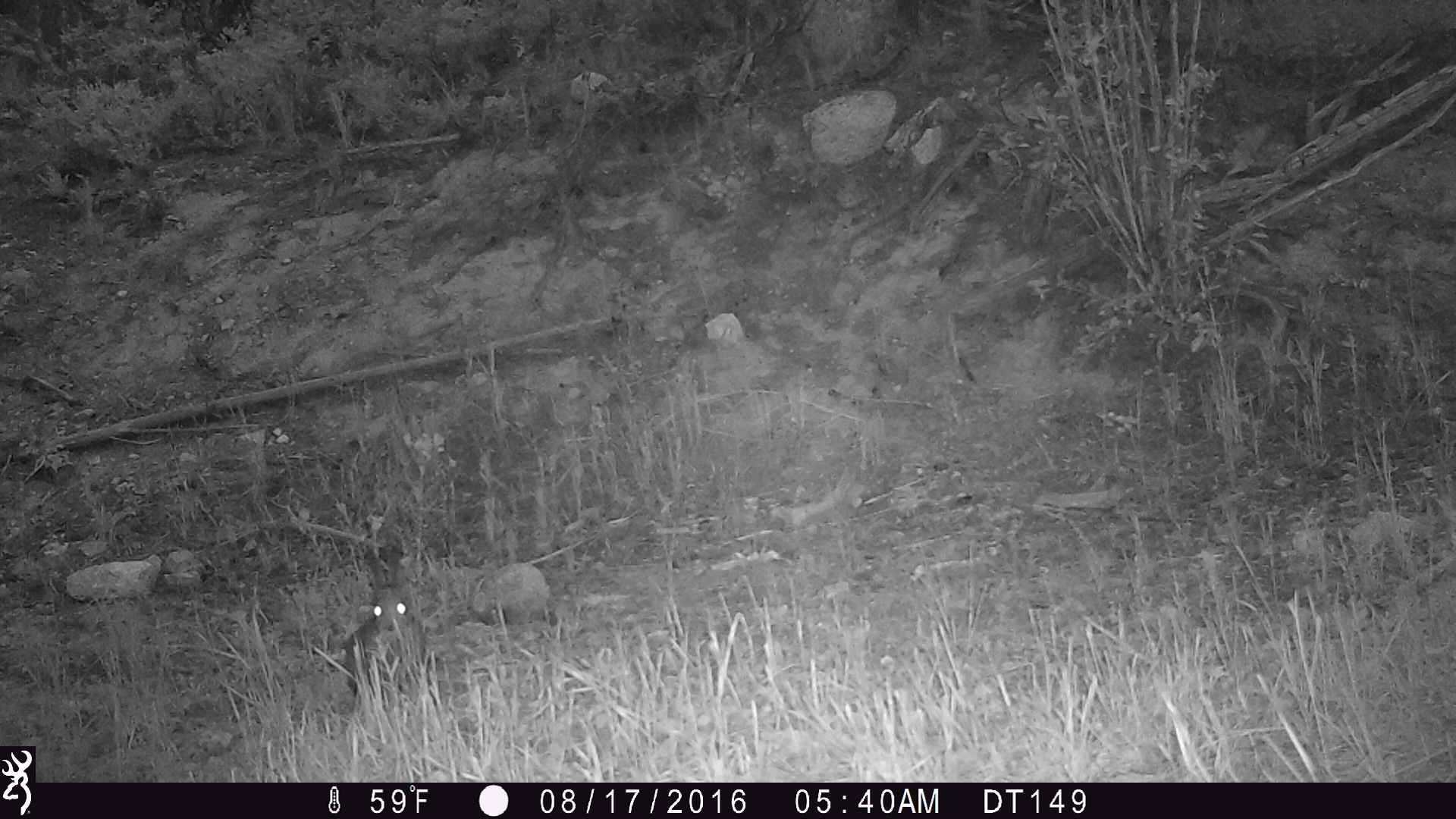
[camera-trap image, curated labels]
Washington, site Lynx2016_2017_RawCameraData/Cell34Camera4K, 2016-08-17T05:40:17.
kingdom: Animalia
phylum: Chordata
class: Mammalia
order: Lagomorpha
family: Leporidae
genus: Lepus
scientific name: Lepus americanus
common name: snowshoe hare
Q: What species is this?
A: Lepus americanus (snowshoe hare).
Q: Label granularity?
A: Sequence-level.